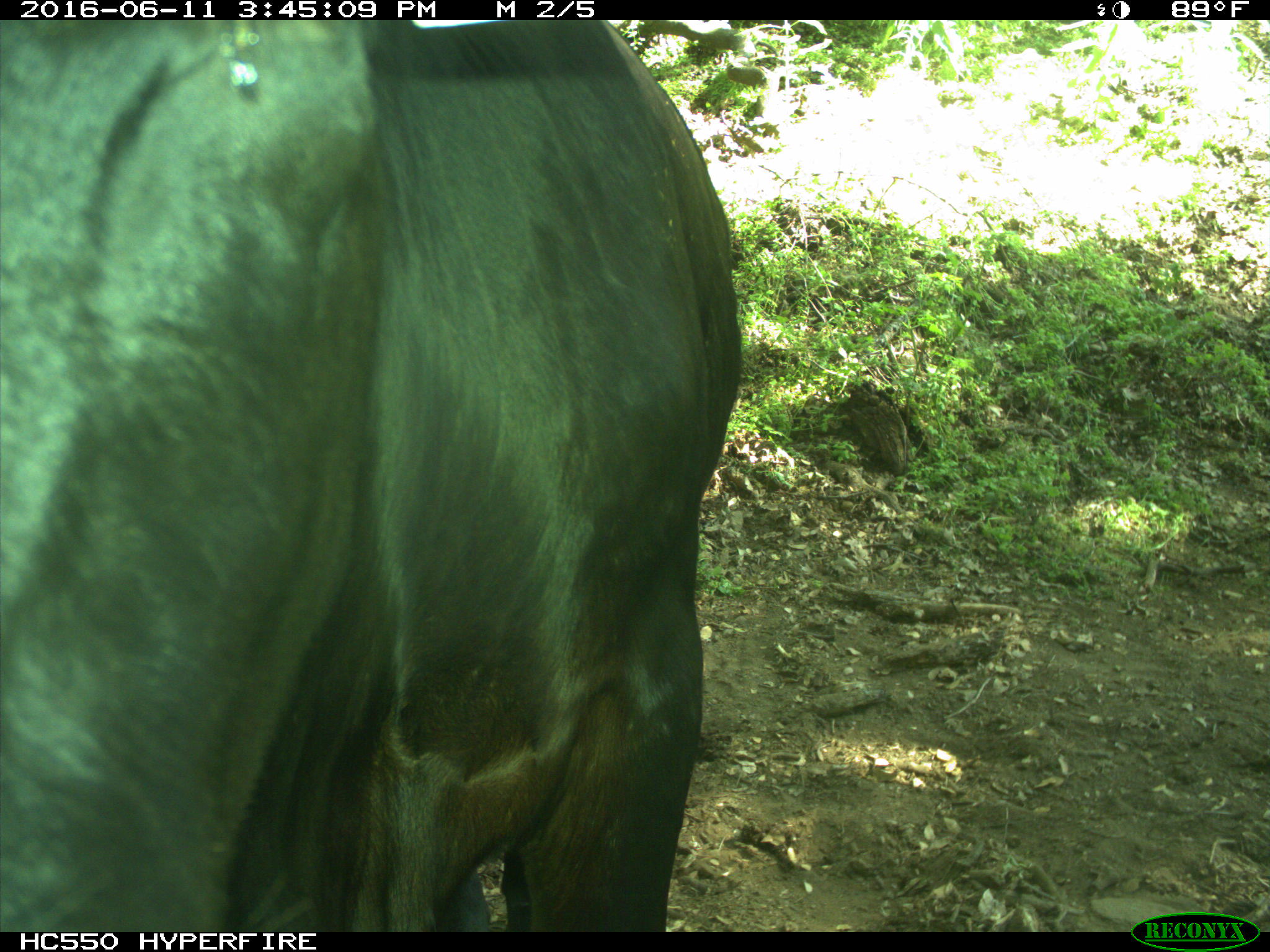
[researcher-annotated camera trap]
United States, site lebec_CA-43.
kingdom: Animalia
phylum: Chordata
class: Mammalia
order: Artiodactyla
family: Bovidae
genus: Bos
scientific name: Bos taurus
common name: domestic cow